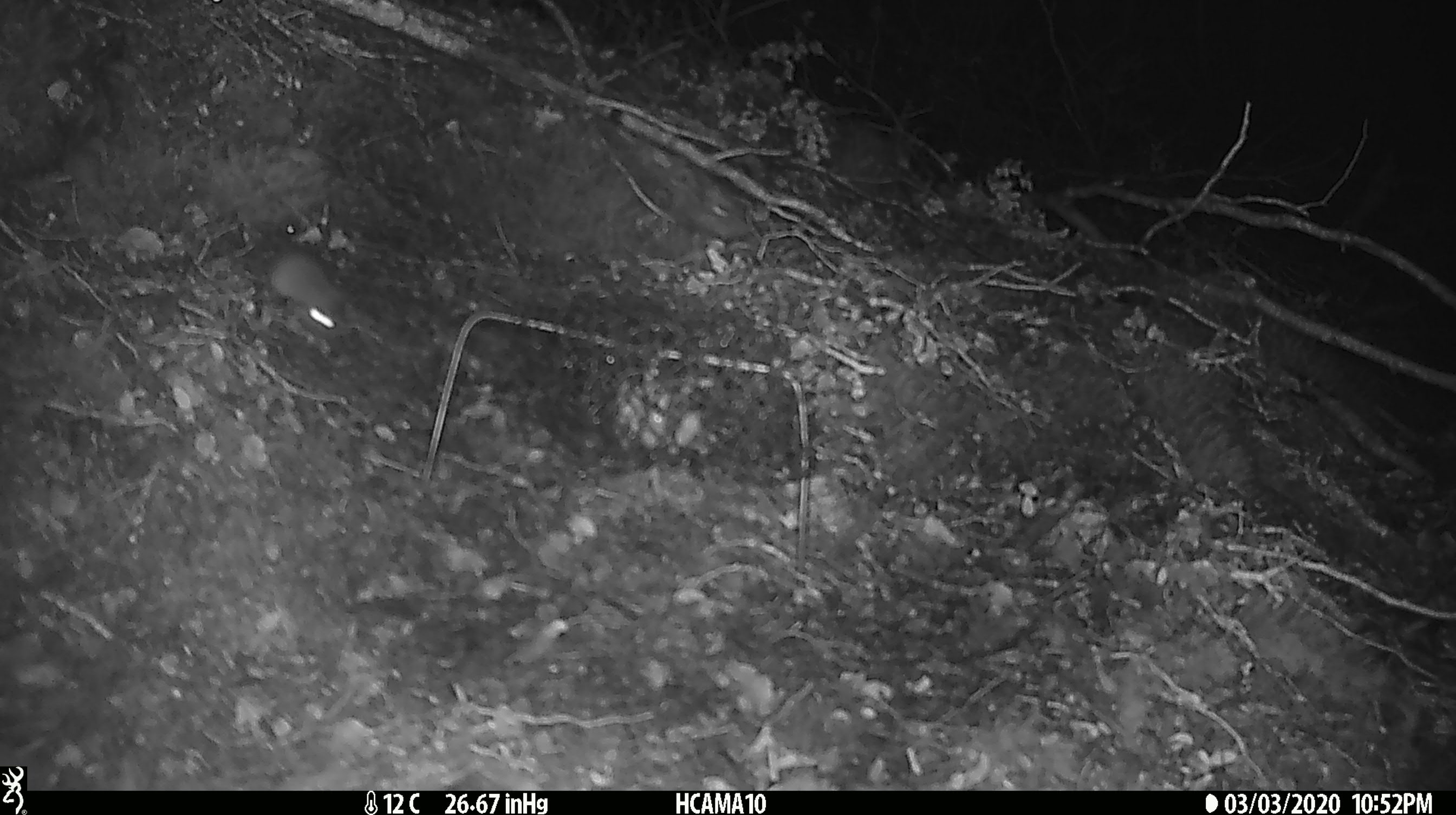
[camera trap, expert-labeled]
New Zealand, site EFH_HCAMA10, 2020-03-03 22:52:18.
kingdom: Animalia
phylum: Chordata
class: Mammalia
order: Rodentia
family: Muridae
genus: Mus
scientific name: Mus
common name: mouse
Mouse (Mus).